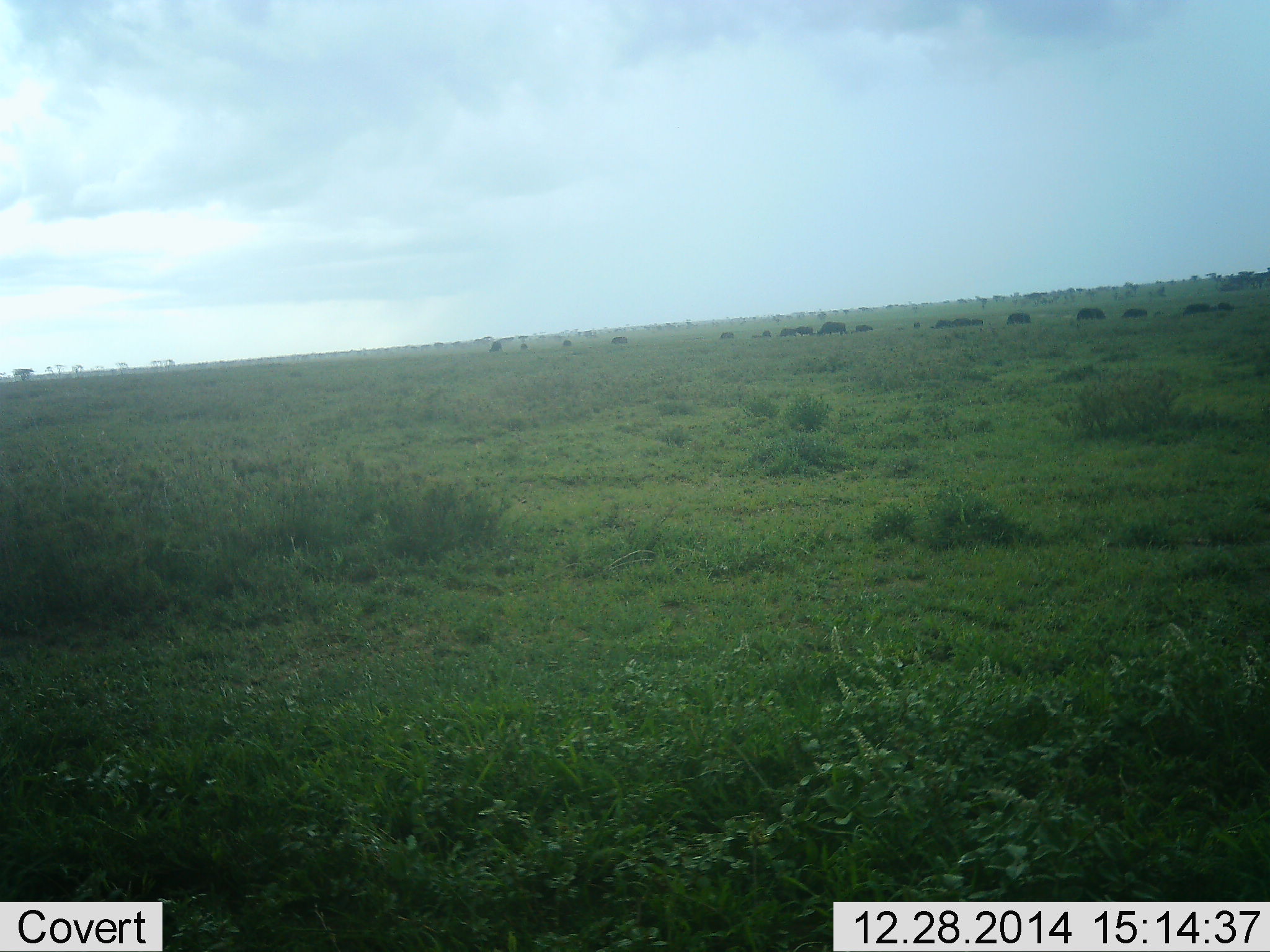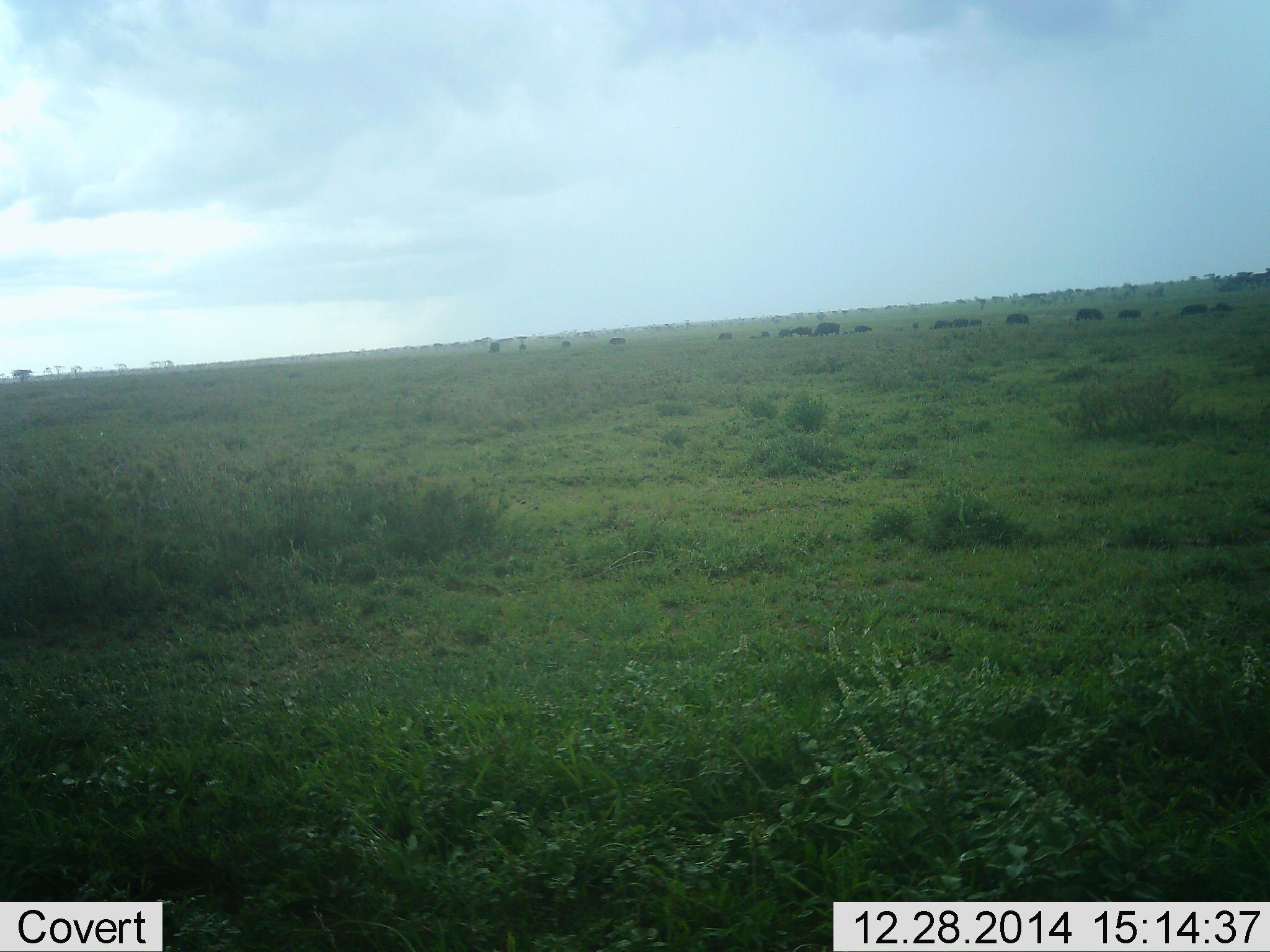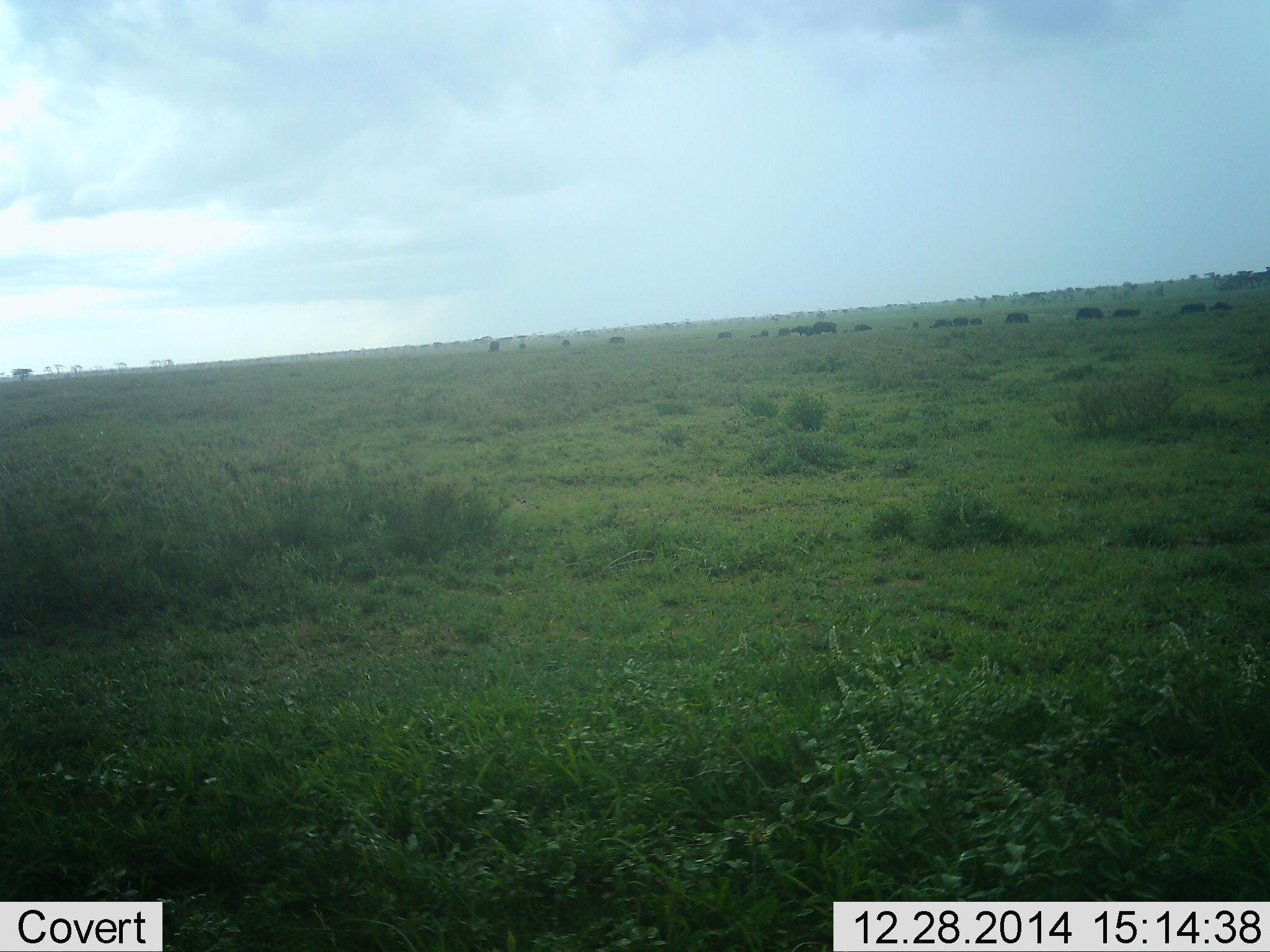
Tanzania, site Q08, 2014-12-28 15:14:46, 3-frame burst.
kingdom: Animalia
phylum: Chordata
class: Mammalia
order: Artiodactyla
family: Bovidae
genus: Connochaetes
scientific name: Connochaetes taurinus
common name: blue wildebeest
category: wildebeest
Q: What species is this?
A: Wildebeest (blue wildebeest) (Connochaetes taurinus).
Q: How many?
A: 11-50.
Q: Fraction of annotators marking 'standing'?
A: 40%.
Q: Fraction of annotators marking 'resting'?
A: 0%.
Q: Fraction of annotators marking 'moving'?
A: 60%.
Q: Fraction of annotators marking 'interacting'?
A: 0%.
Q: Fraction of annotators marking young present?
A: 0%.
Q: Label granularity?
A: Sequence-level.